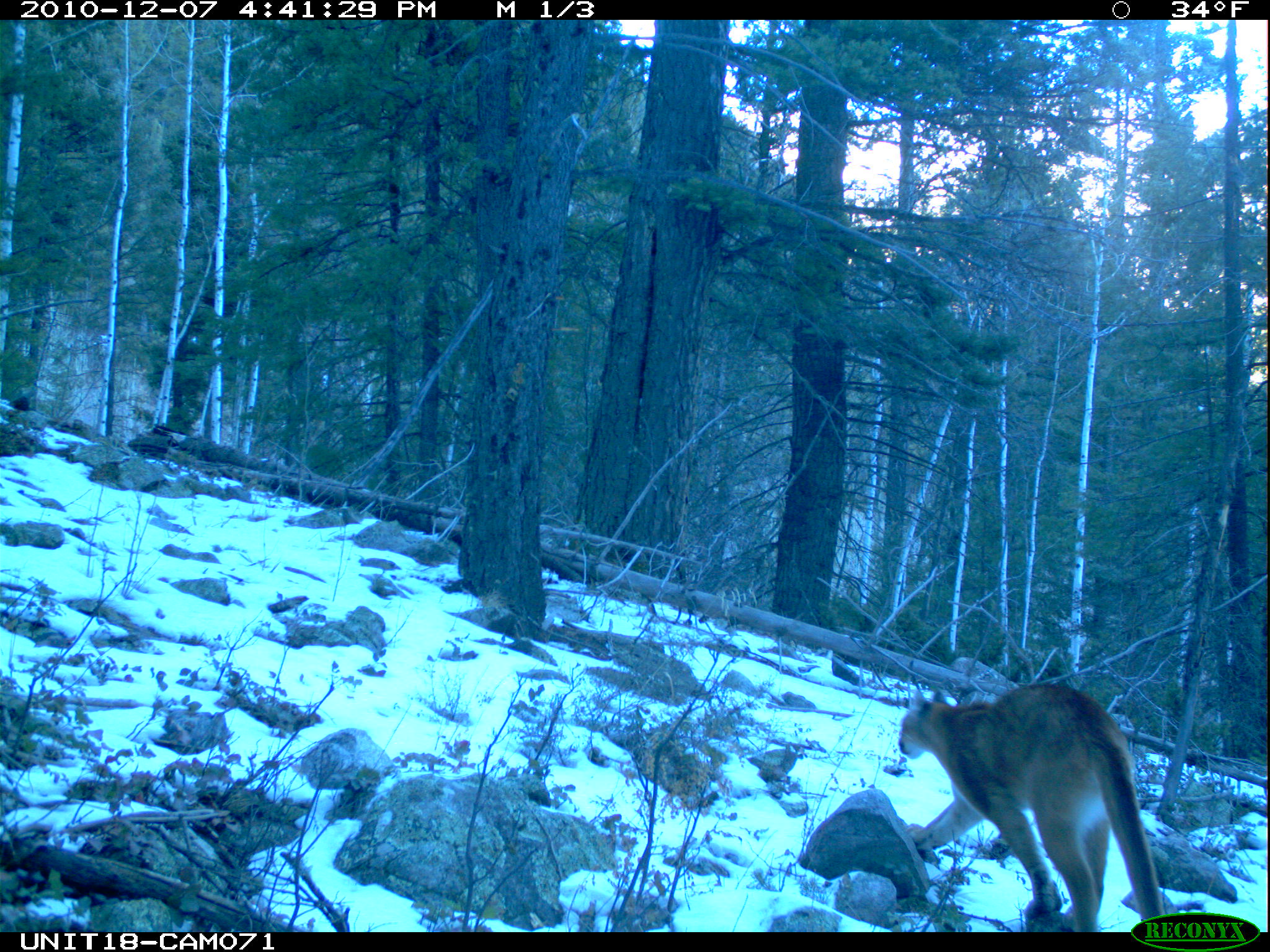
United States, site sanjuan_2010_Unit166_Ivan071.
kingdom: Animalia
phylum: Chordata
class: Mammalia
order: Carnivora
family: Felidae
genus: Puma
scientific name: Puma concolor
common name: mountain lion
Puma concolor (mountain lion).